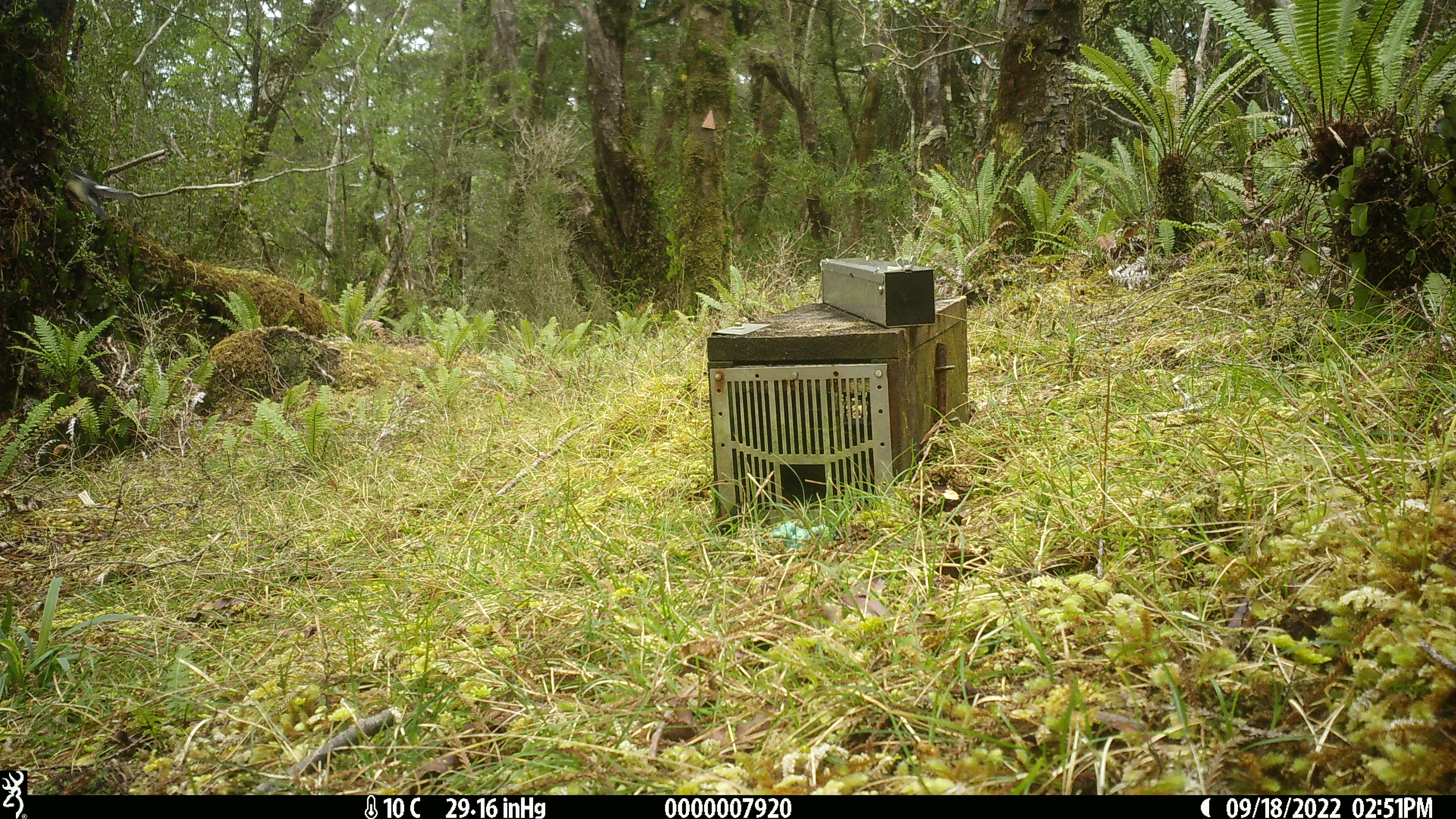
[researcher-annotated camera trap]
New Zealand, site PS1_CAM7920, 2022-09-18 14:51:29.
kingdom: Animalia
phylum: Chordata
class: Aves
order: Passeriformes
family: Rhipiduridae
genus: Rhipidura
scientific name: Rhipidura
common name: fantails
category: fantail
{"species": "fantail (fantails) (Rhipidura)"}